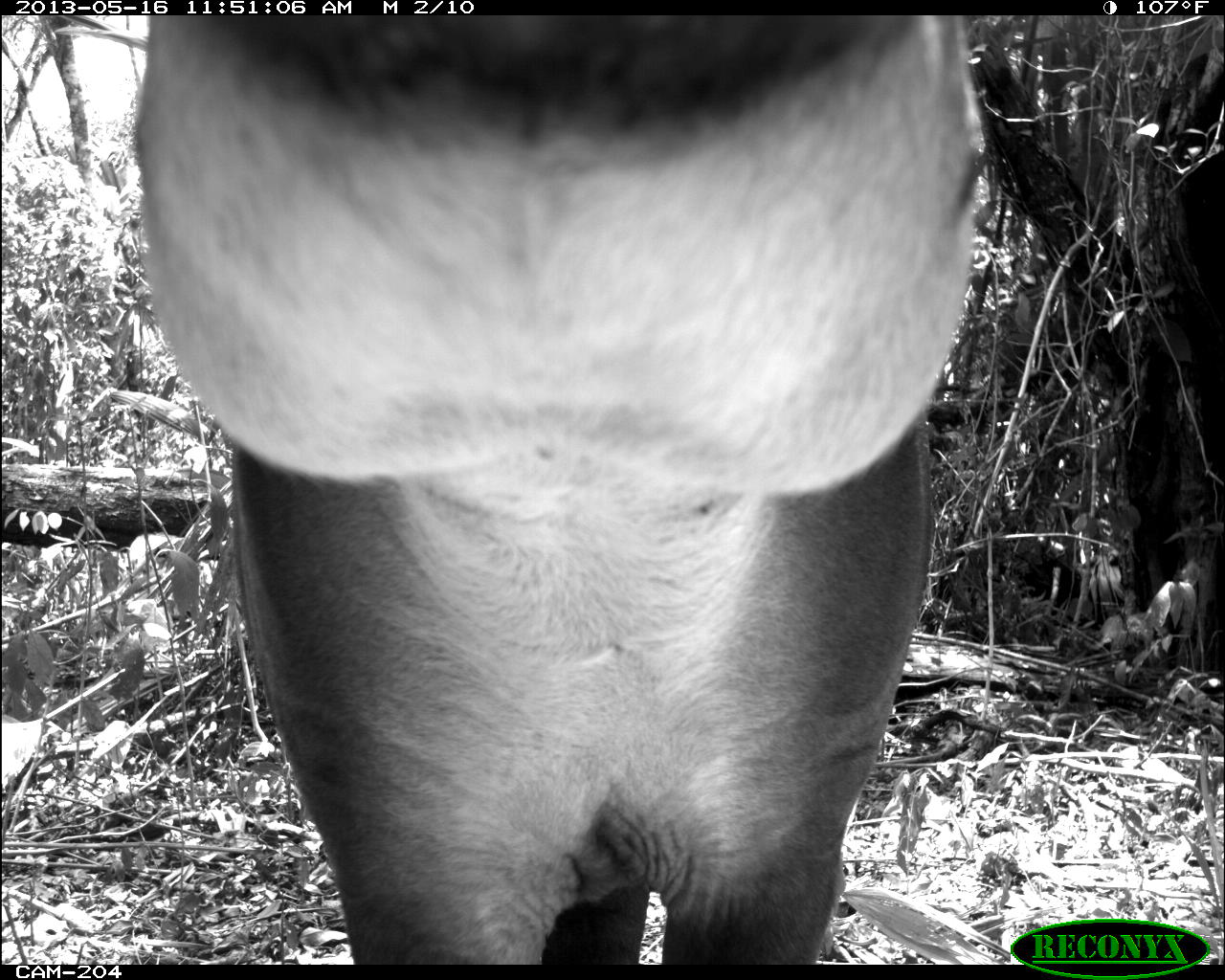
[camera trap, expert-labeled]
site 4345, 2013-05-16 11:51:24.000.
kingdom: Animalia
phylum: Chordata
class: Mammalia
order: Perissodactyla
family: Tapiridae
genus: Tapirus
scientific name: Tapirus bairdii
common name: baird's tapir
Tapirus bairdii (baird's tapir), count 1, sex female.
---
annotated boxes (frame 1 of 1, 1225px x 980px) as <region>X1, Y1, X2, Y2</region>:
tapirus bairdii: <region>133, 15, 990, 964</region>